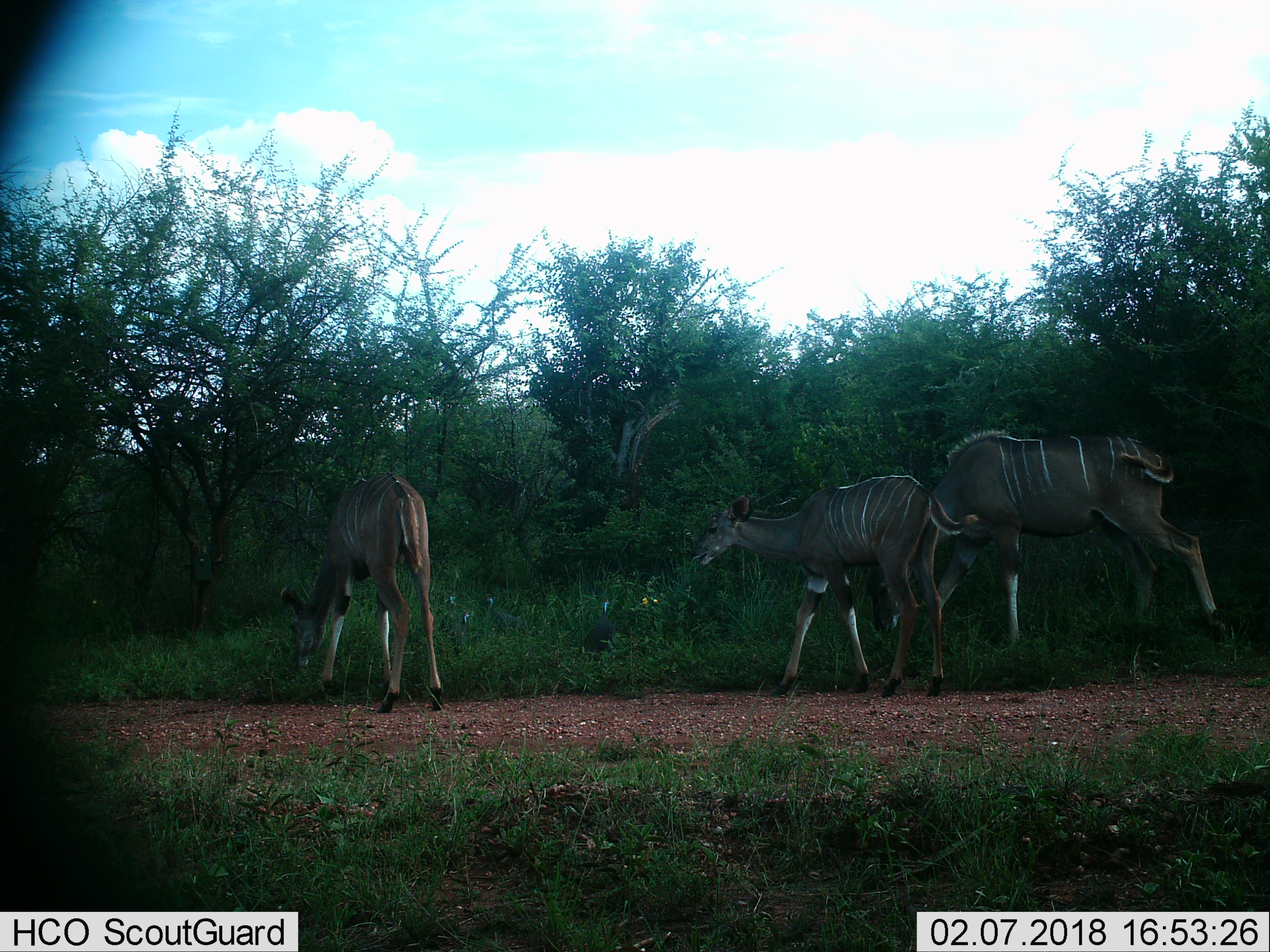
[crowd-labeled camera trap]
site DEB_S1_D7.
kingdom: Animalia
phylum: Chordata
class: Mammalia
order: Artiodactyla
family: Bovidae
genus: Tragelaphus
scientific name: Tragelaphus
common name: kudu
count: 3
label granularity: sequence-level